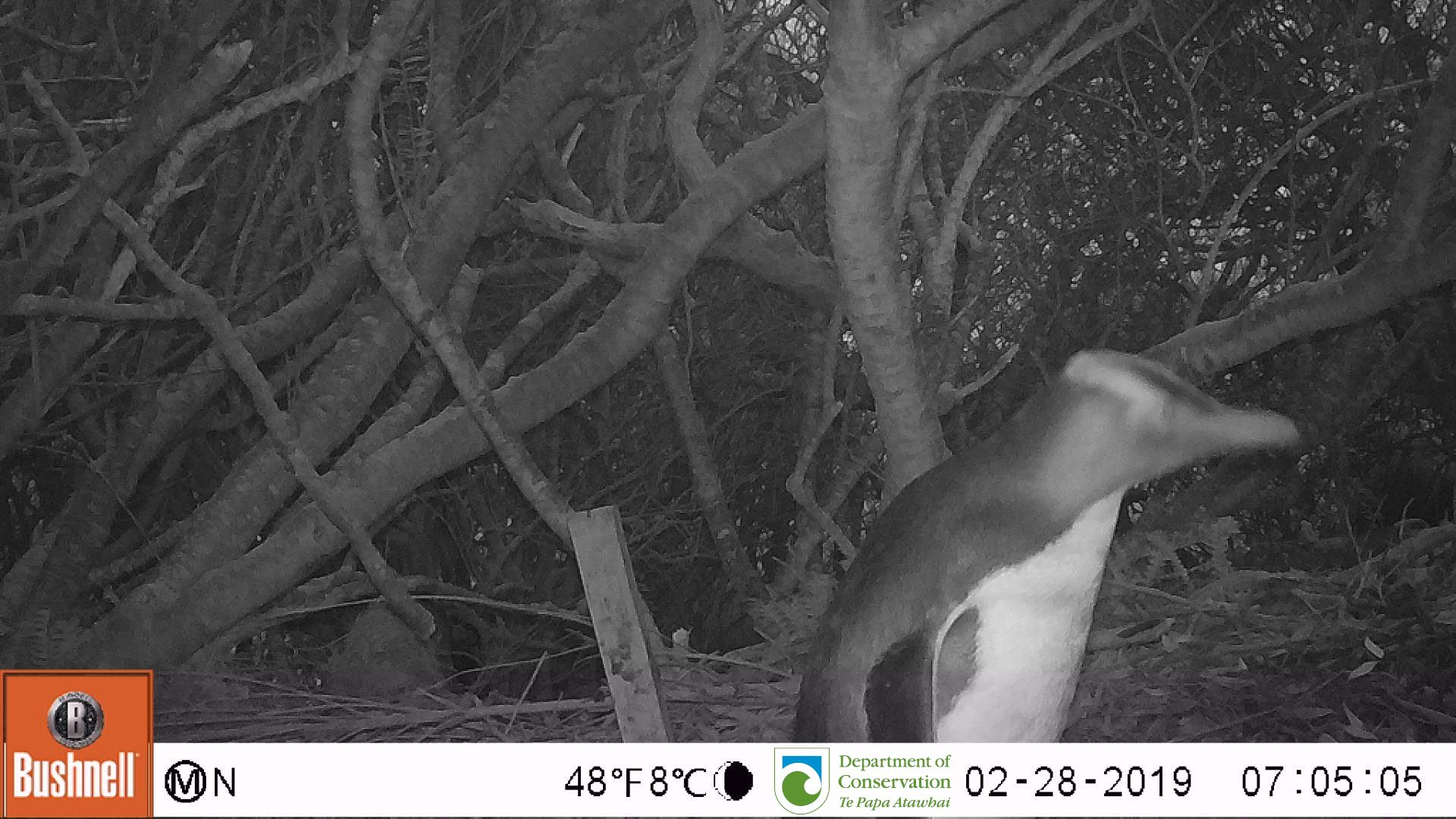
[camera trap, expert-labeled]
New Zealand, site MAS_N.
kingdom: Animalia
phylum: Chordata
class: Aves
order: Sphenisciformes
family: Spheniscidae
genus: Megadyptes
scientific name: Megadyptes antipodes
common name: yellow-eyed penguin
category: yellow eyed penguin